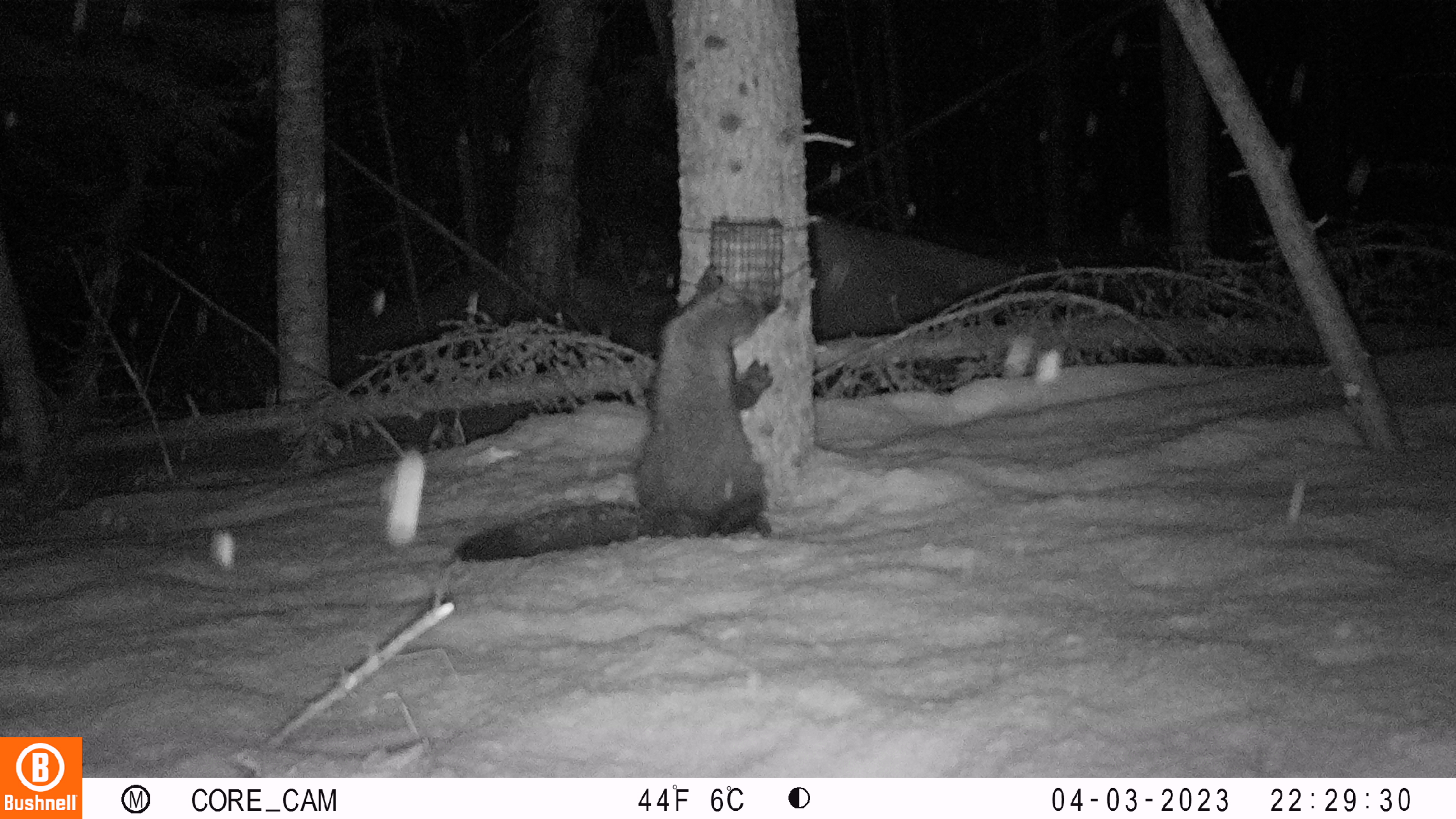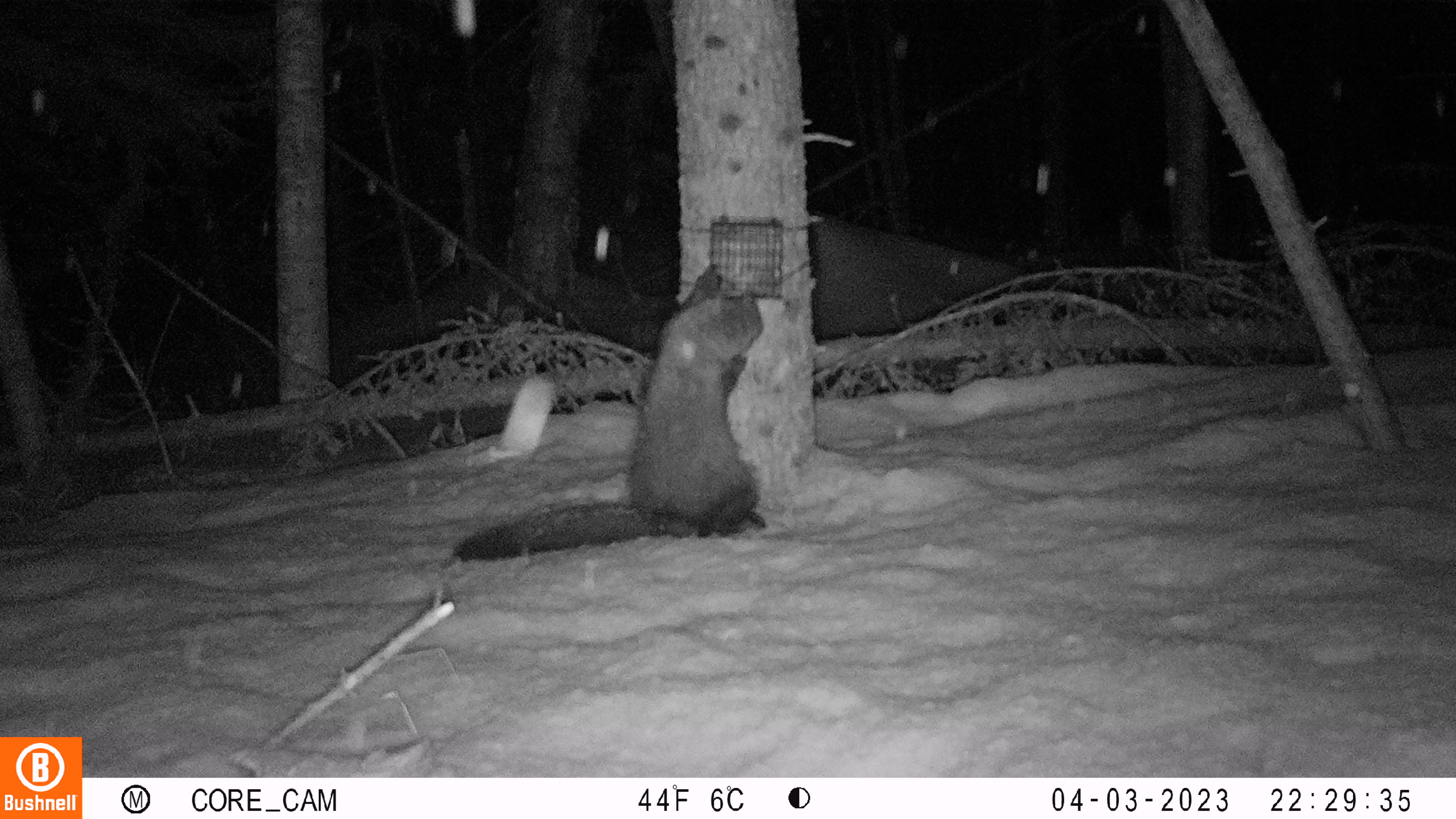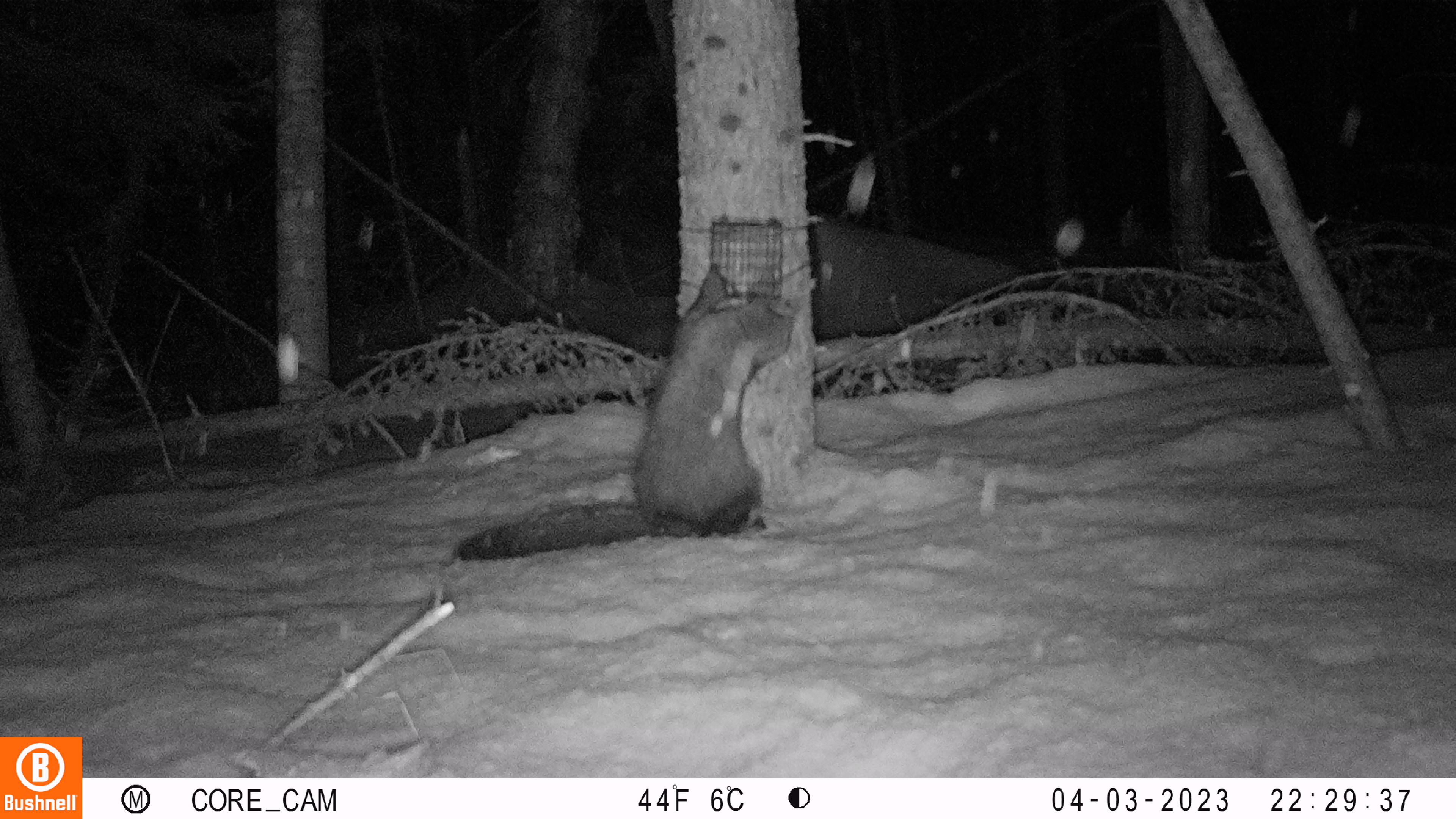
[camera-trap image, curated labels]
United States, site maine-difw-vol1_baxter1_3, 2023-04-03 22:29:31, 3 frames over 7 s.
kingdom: Animalia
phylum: Chordata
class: Mammalia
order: Carnivora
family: Mustelidae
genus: Pekania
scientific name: Pekania pennanti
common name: fisher